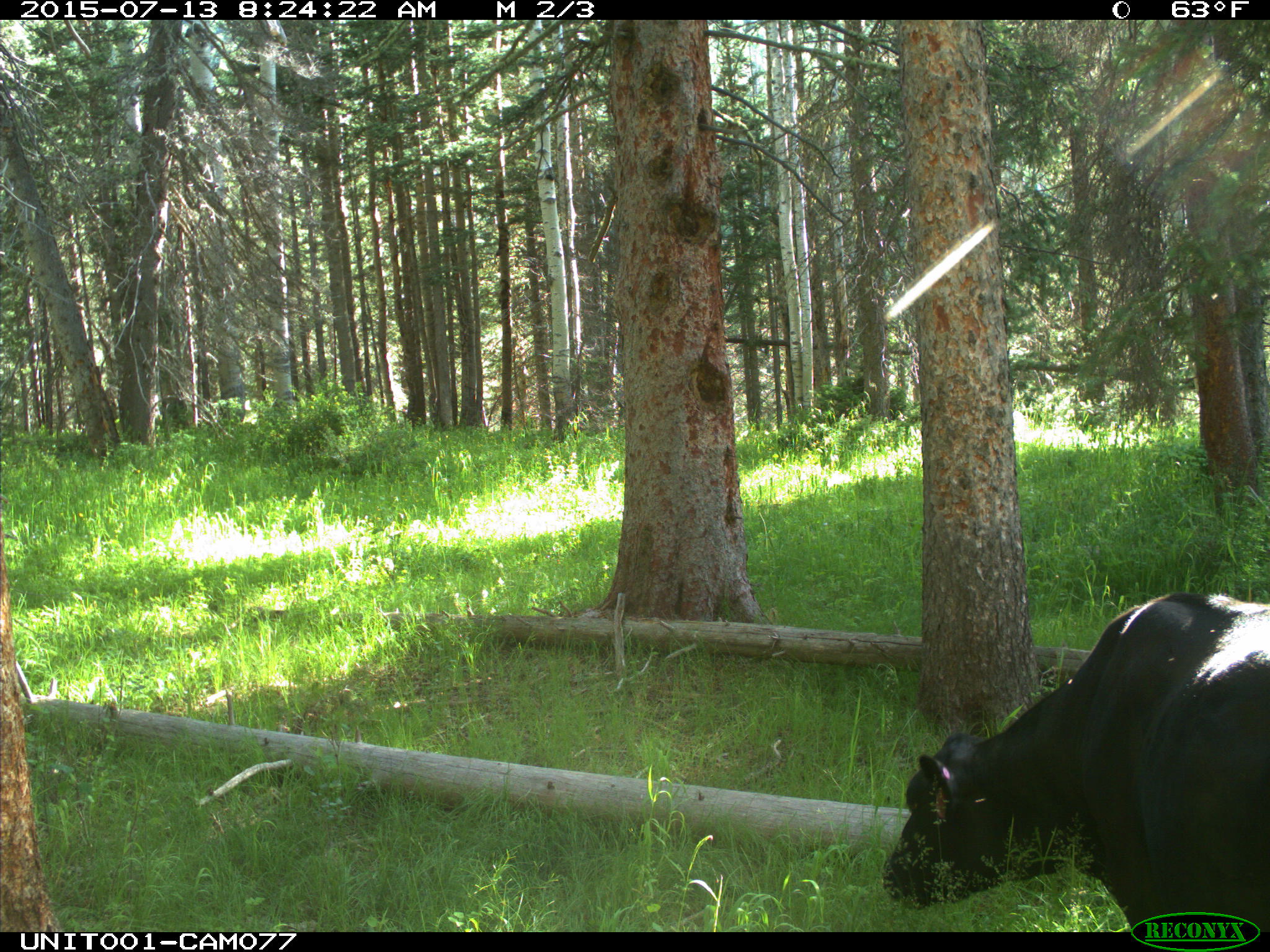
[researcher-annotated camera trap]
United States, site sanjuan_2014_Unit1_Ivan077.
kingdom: Animalia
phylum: Chordata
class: Mammalia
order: Artiodactyla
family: Bovidae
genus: Bos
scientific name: Bos taurus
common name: domestic cow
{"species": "Bos taurus (domestic cow)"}